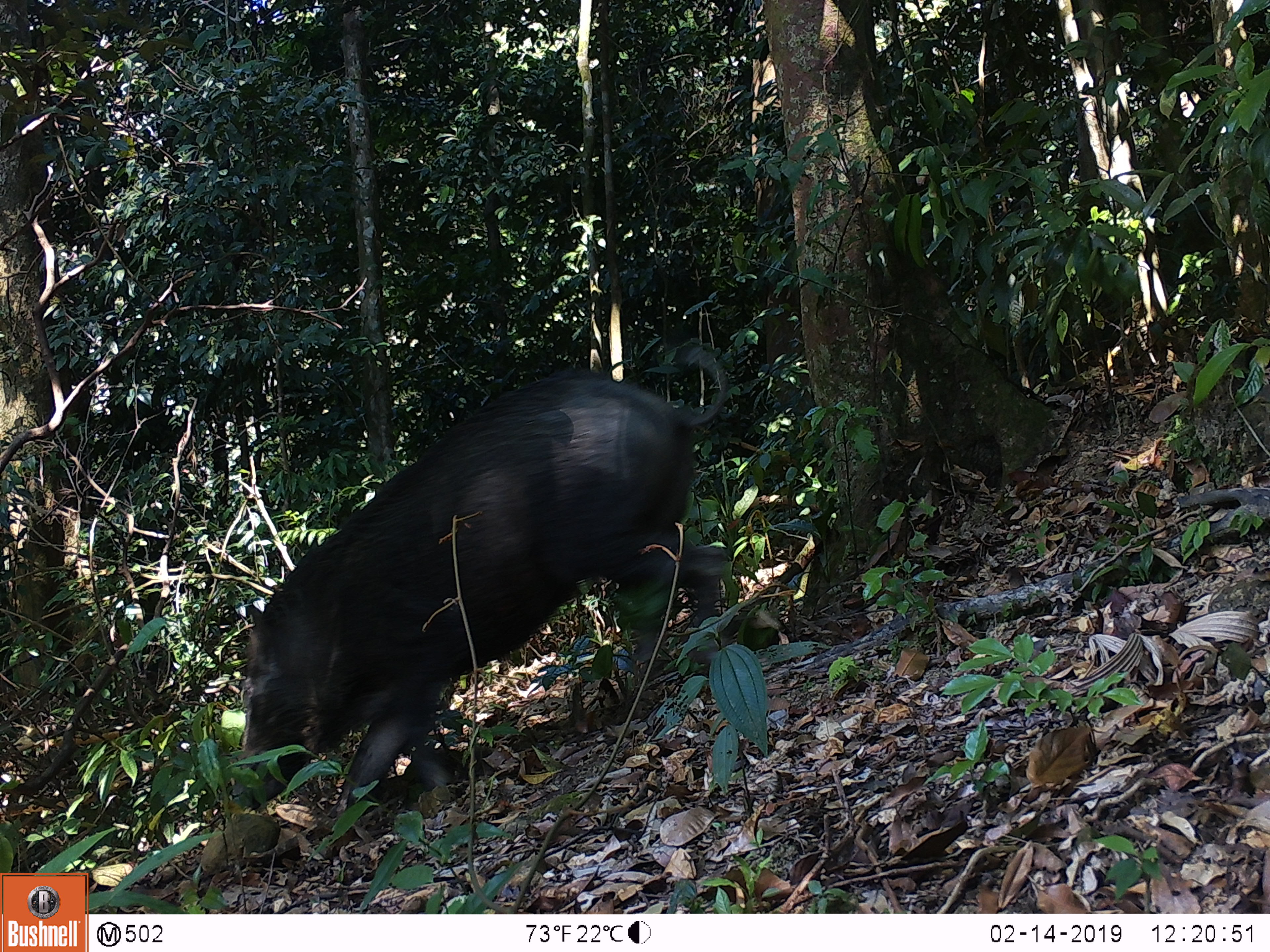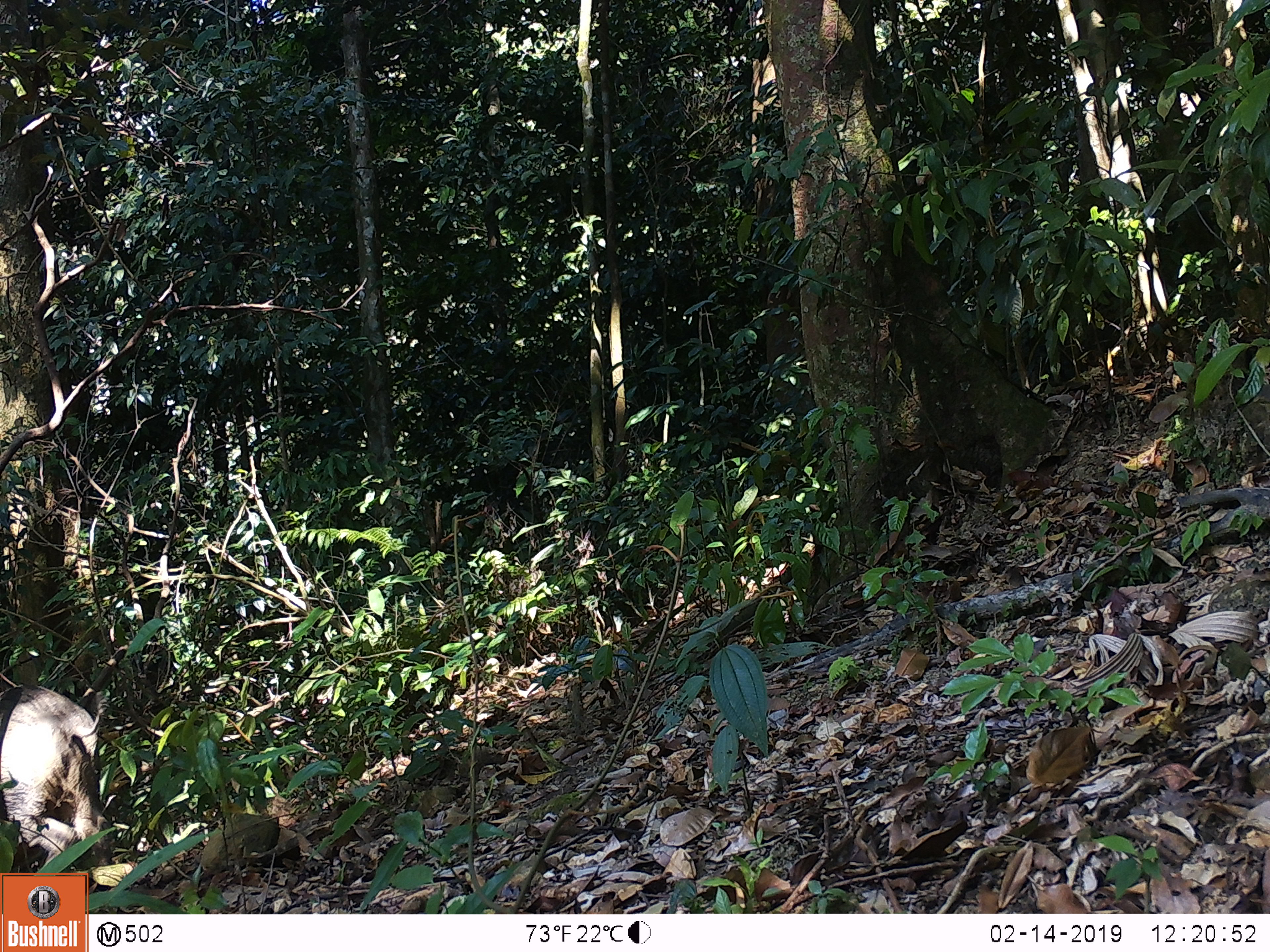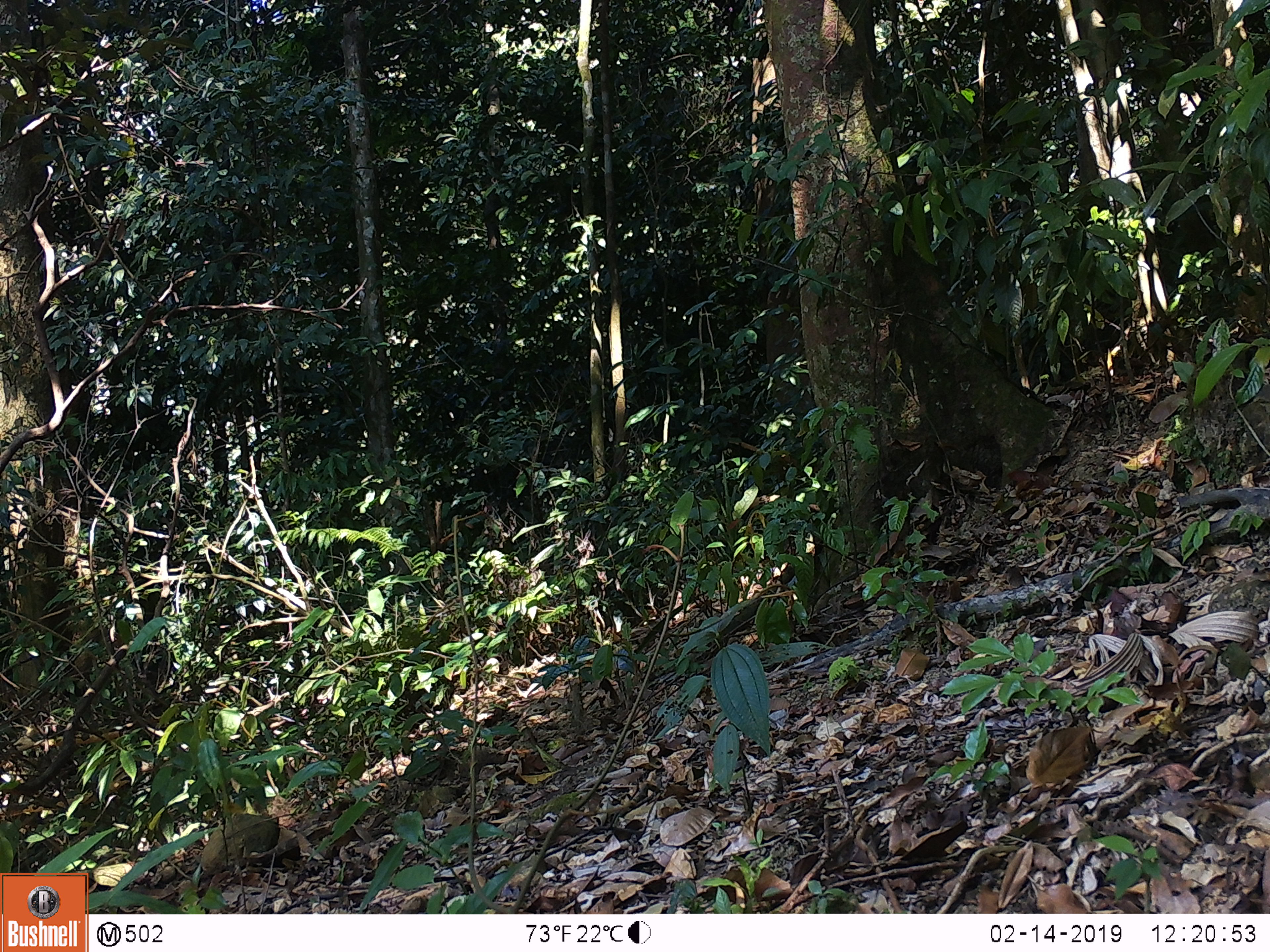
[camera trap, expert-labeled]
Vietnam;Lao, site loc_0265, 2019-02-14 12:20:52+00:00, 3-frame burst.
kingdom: Animalia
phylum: Chordata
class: Mammalia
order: Artiodactyla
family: Suidae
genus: Sus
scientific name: Sus scrofa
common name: eurasian wild pig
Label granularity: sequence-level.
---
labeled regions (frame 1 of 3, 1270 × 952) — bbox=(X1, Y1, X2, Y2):
eurasian wild pig: bbox=(238, 344, 737, 859)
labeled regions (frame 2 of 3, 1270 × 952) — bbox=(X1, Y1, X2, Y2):
eurasian wild pig: bbox=(0, 681, 108, 894)